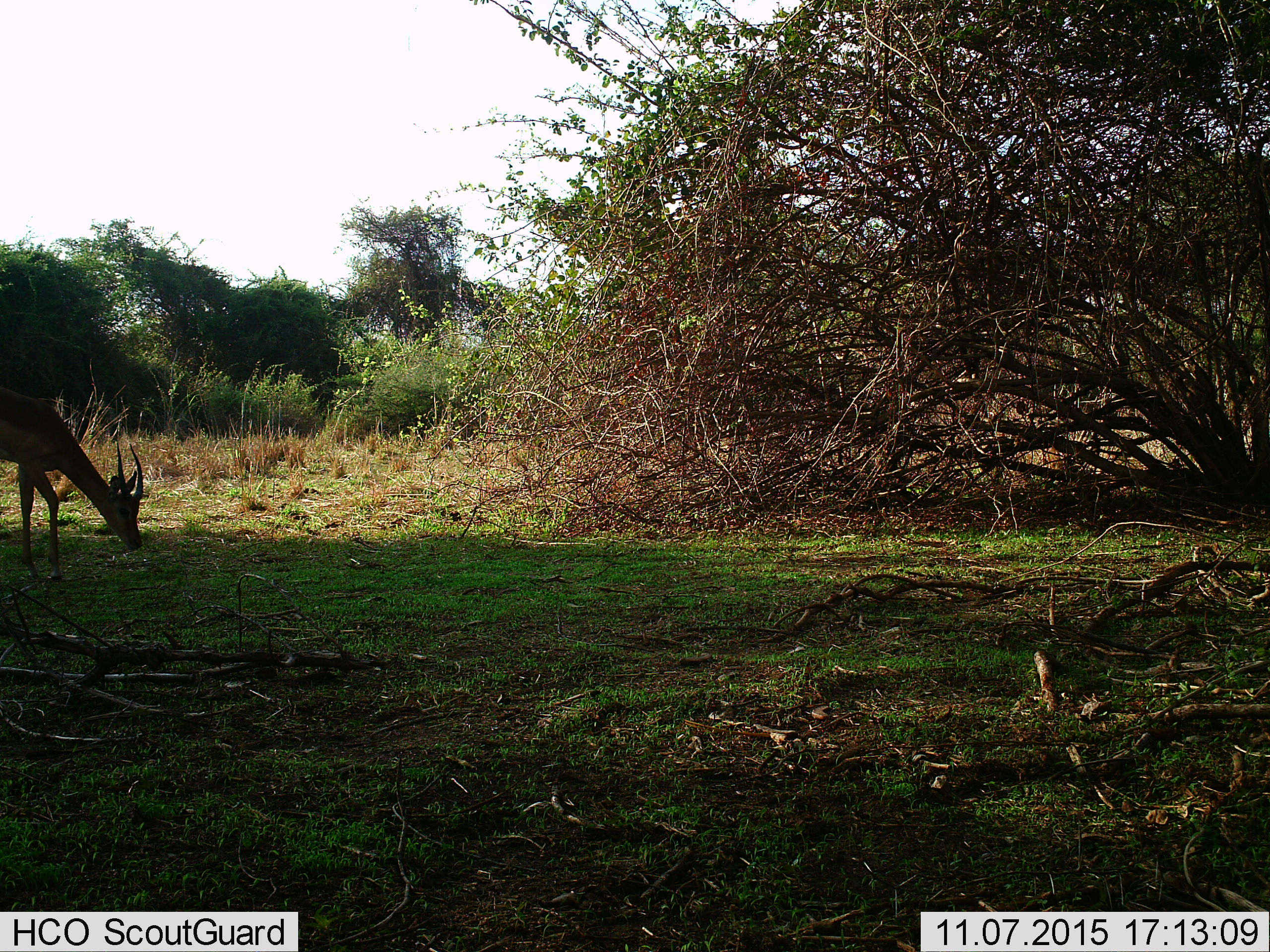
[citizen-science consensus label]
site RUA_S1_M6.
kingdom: Animalia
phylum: Chordata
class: Mammalia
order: Artiodactyla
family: Bovidae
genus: Aepyceros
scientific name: Aepyceros melampus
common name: impala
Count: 1.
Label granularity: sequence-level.